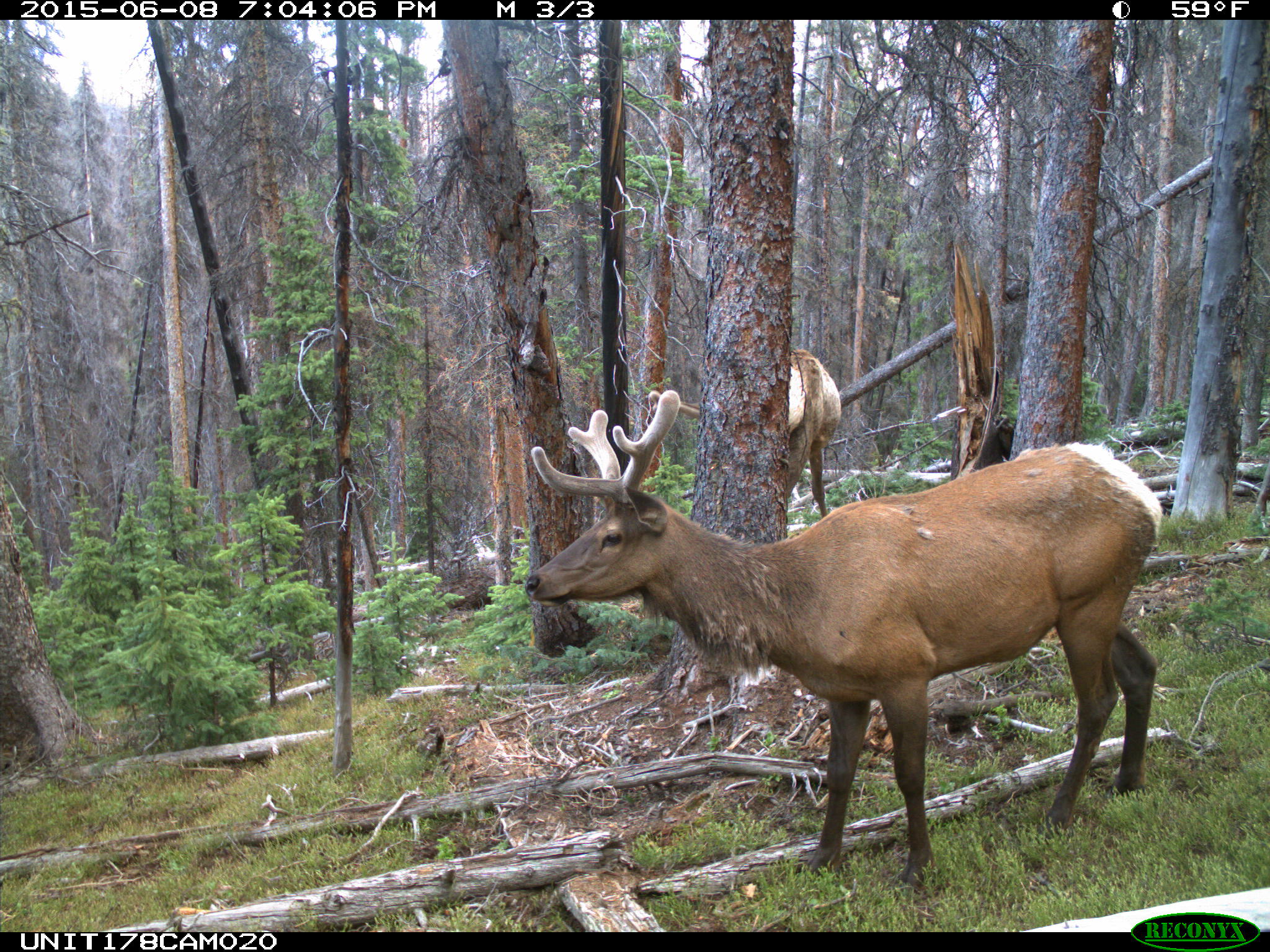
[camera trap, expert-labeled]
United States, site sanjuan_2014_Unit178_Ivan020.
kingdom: Animalia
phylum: Chordata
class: Mammalia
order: Artiodactyla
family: Cervidae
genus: Cervus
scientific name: Cervus elaphus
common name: red deer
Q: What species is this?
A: Cervus elaphus (red deer).